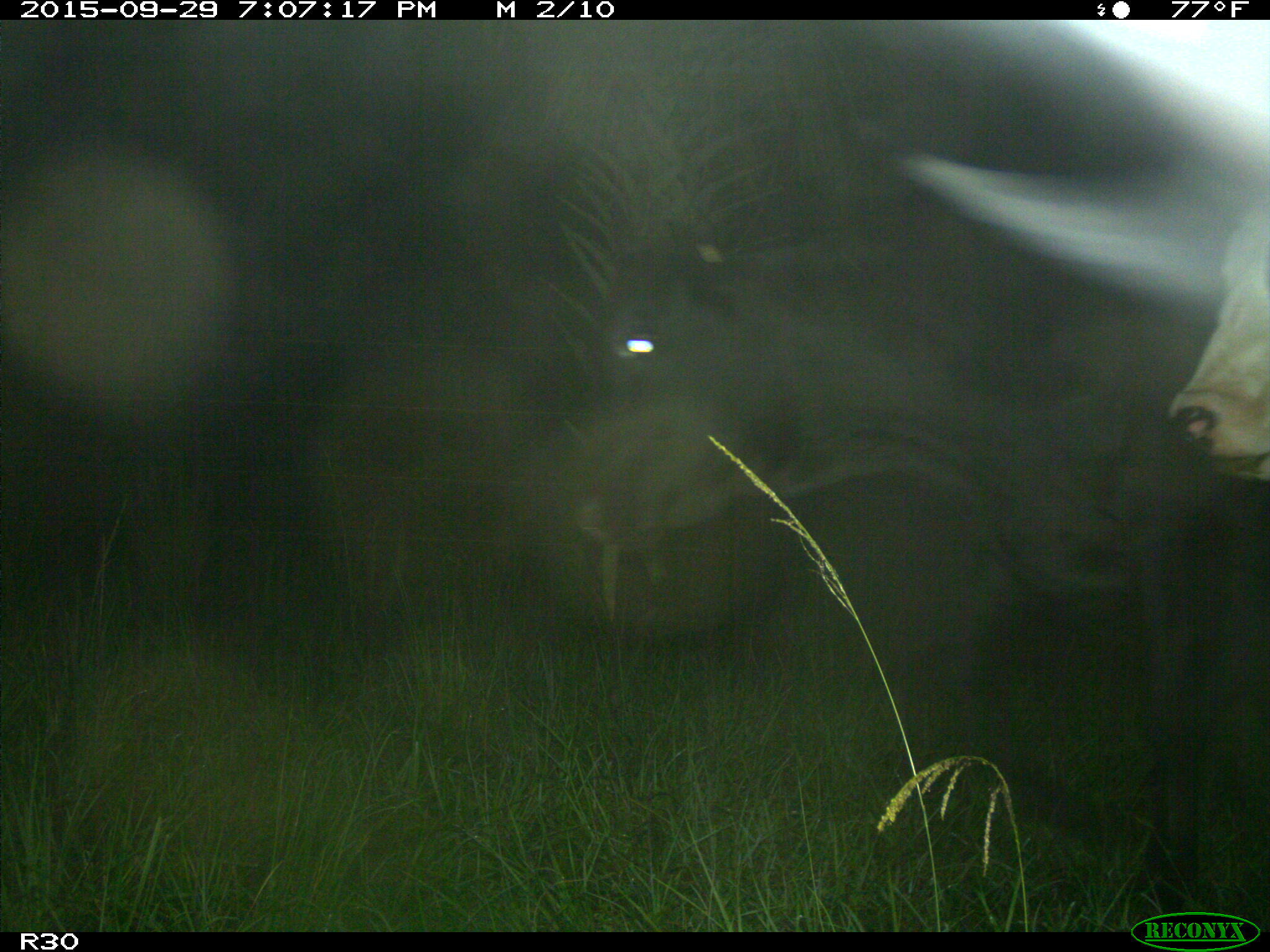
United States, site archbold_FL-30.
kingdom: Animalia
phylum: Chordata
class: Mammalia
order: Artiodactyla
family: Bovidae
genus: Bos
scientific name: Bos taurus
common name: domestic cow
Bos taurus (domestic cow).